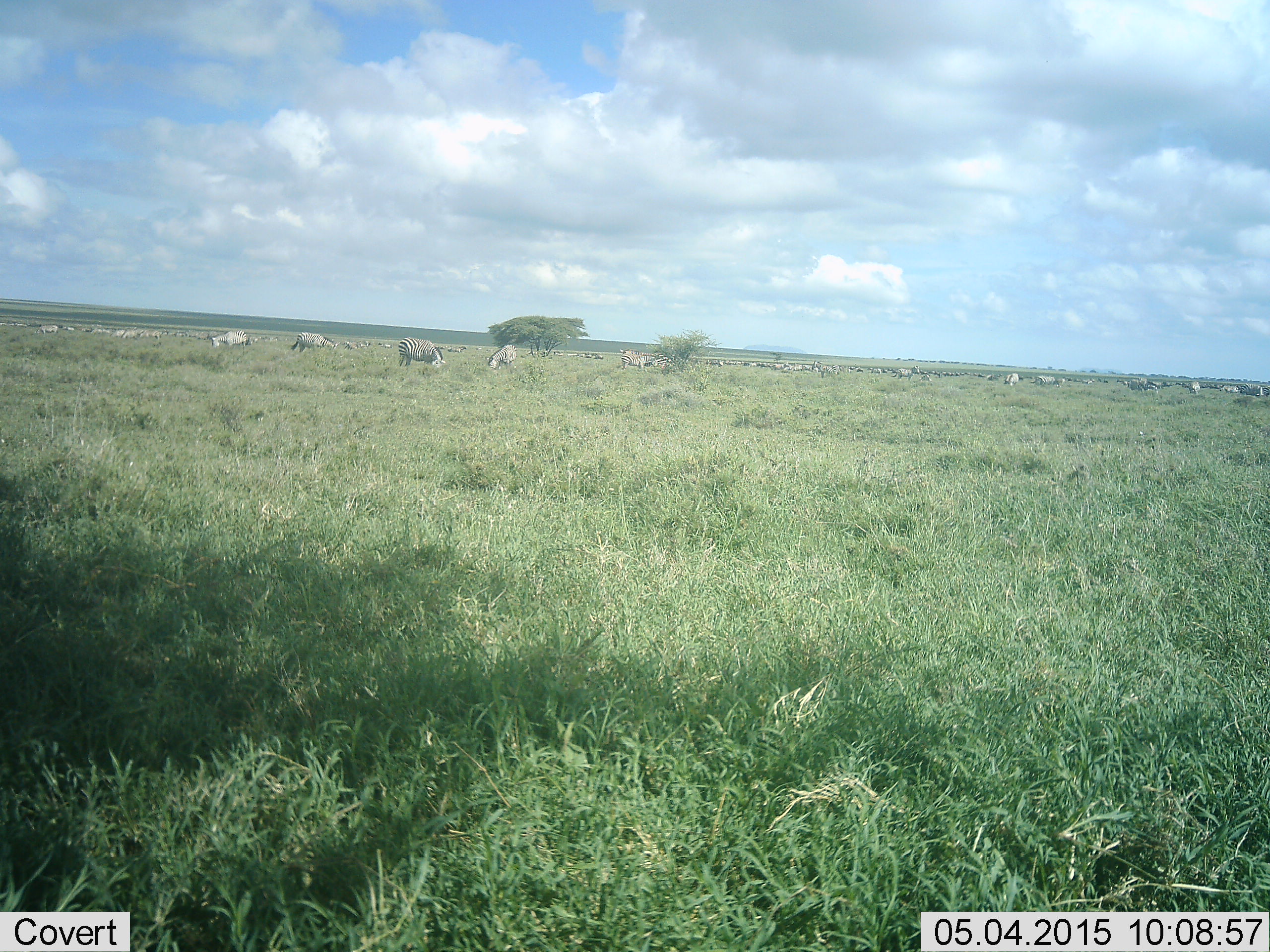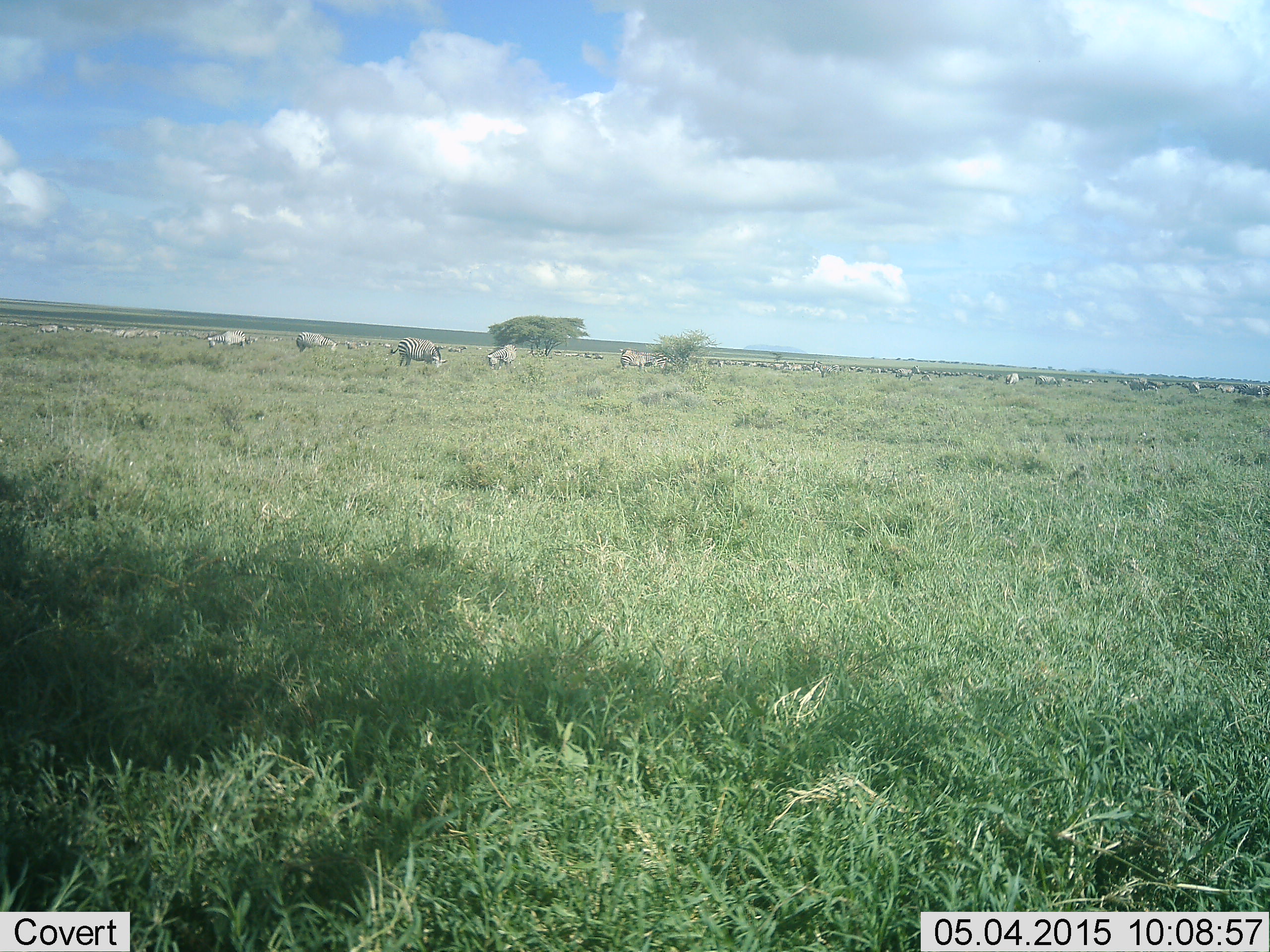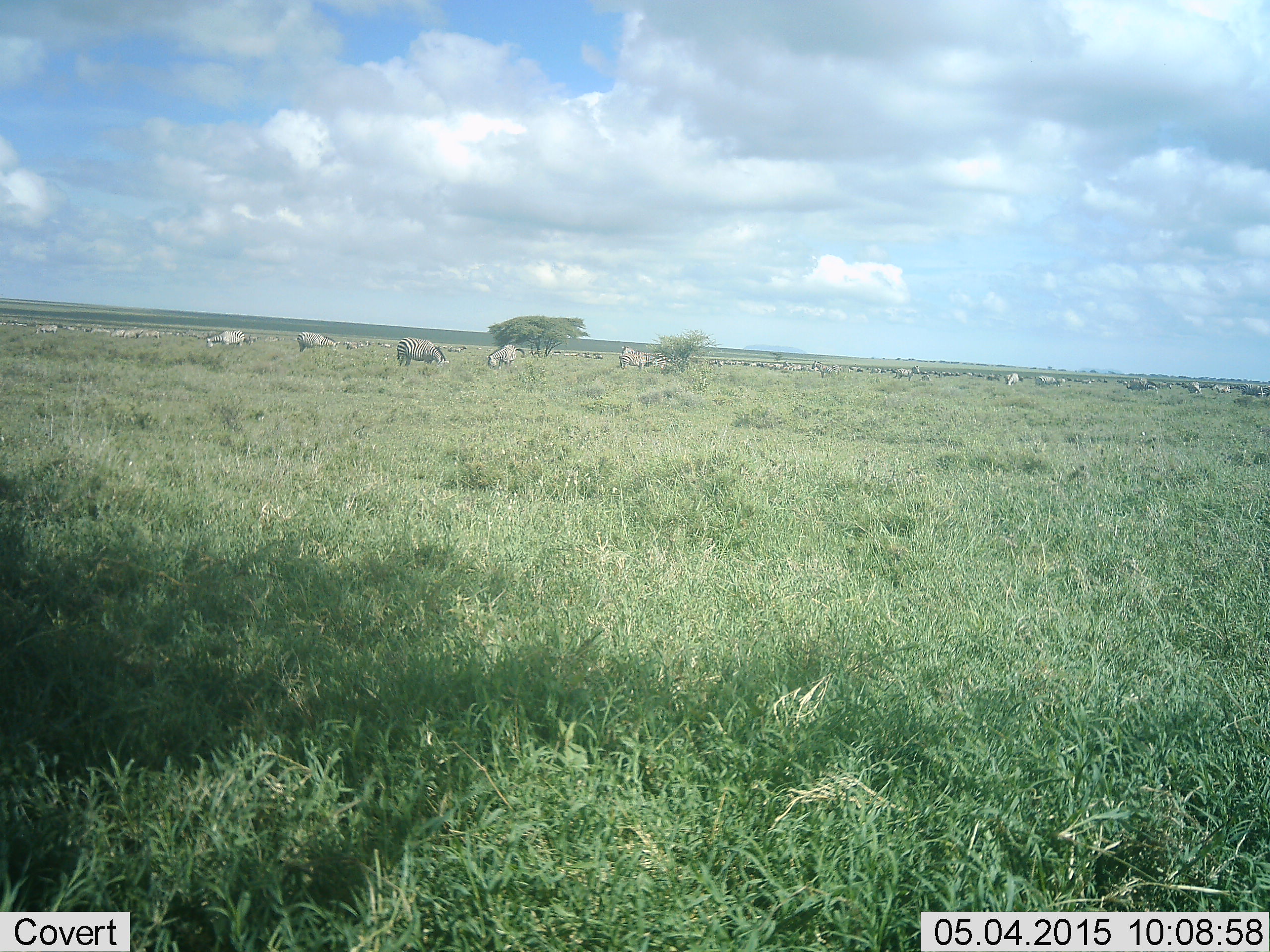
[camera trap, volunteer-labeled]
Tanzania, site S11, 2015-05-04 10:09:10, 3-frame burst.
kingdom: Animalia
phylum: Chordata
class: Mammalia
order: Perissodactyla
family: Equidae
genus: Equus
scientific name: Equus quagga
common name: plains zebra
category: zebra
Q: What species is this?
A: Zebra (plains zebra) (Equus quagga).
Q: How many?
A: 11-50.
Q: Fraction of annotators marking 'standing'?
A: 50%.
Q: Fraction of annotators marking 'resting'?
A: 7%.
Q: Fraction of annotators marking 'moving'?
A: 36%.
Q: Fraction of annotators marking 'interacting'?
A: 7%.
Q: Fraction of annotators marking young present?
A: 0%.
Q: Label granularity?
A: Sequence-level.